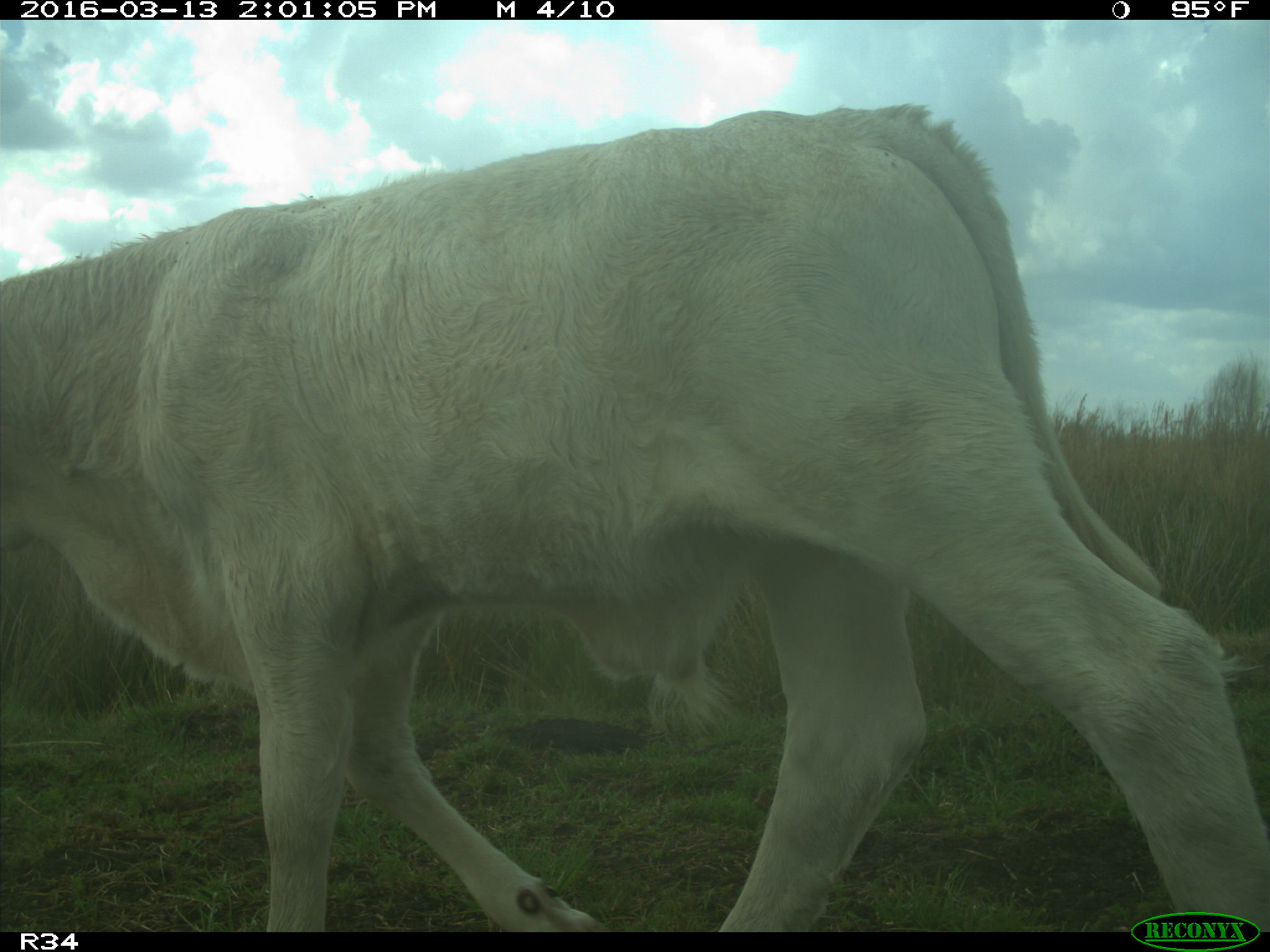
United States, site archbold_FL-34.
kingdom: Animalia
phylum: Chordata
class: Mammalia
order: Artiodactyla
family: Bovidae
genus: Bos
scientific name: Bos taurus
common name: domestic cow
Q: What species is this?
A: Bos taurus (domestic cow).